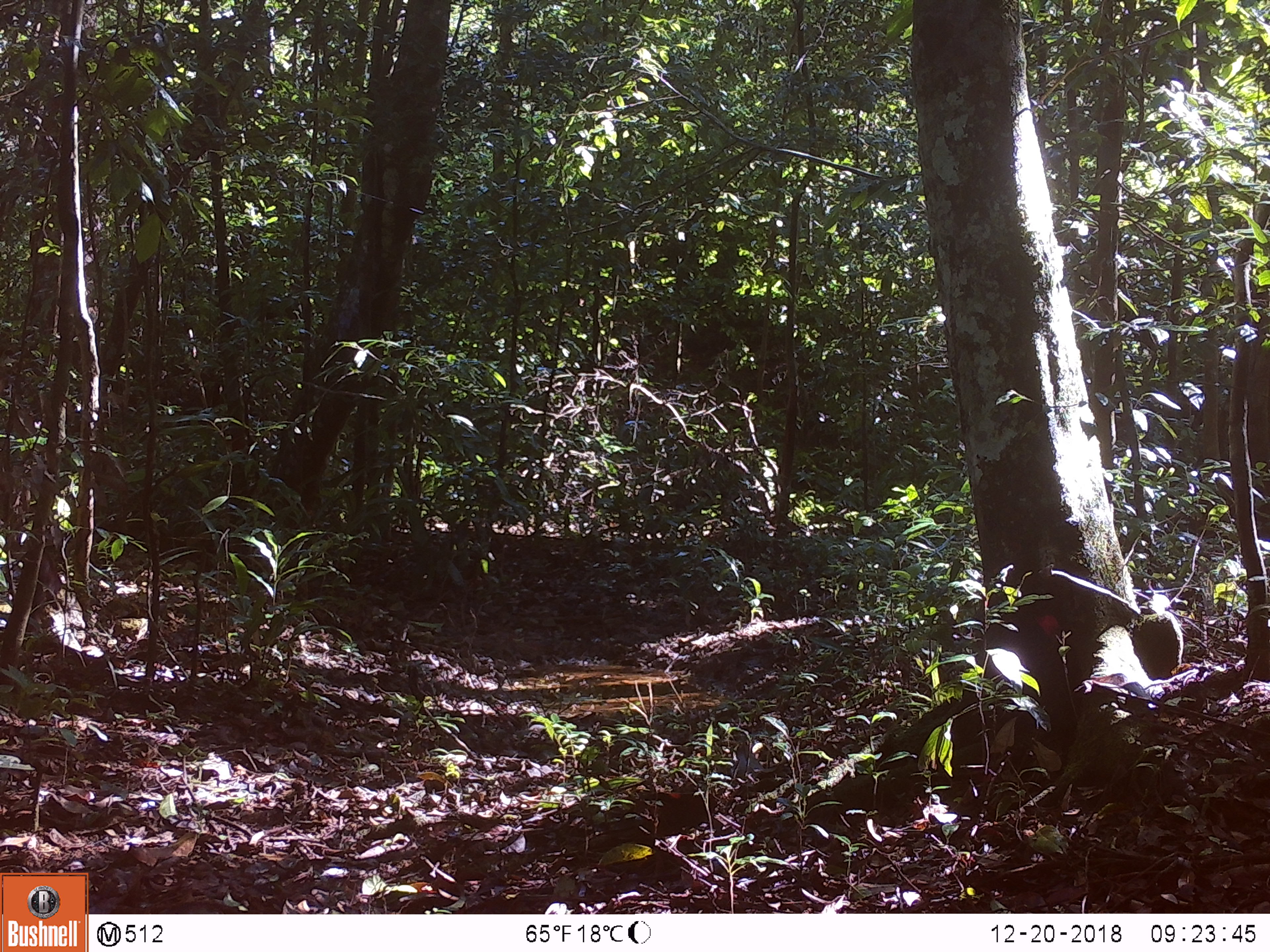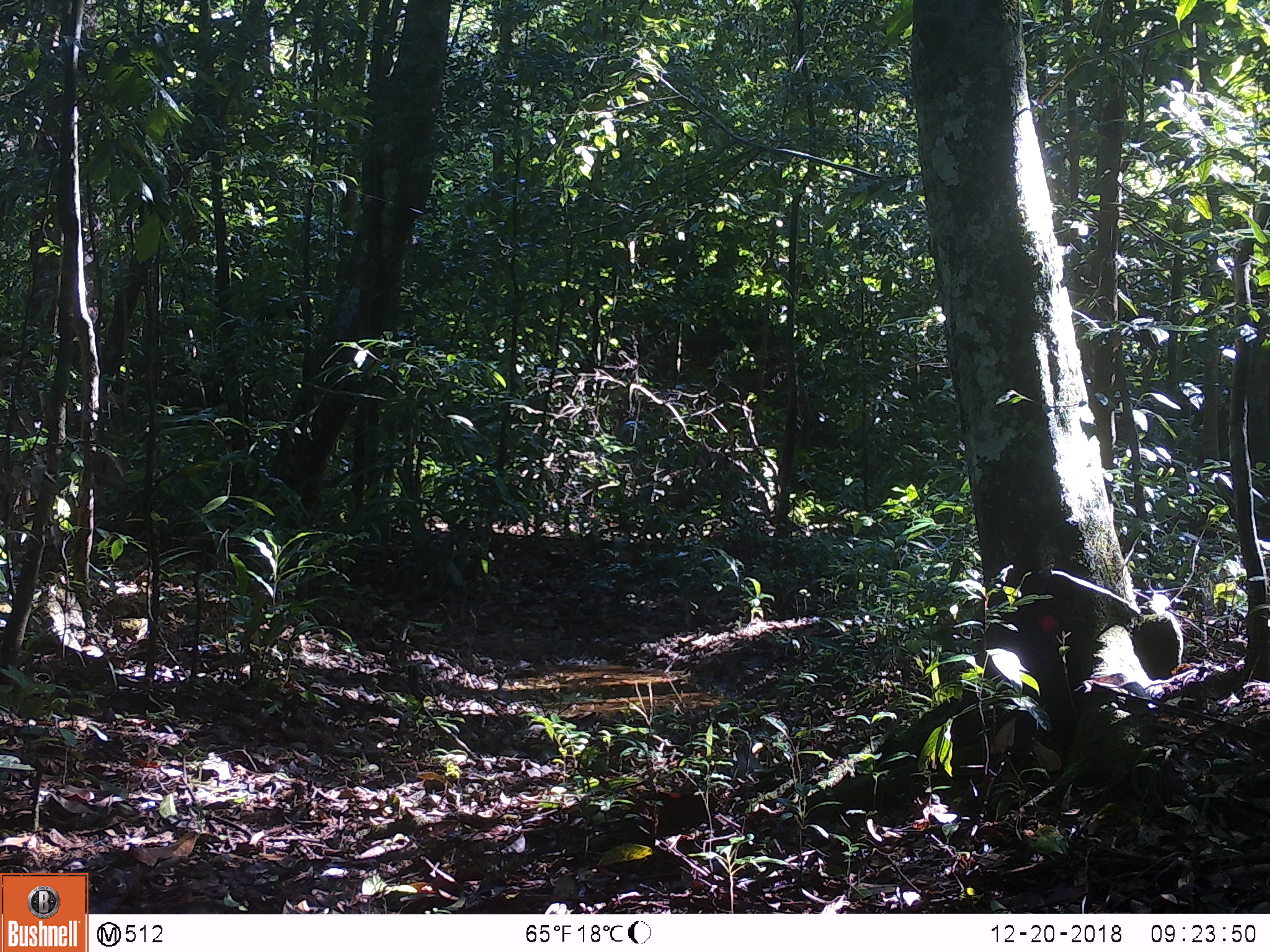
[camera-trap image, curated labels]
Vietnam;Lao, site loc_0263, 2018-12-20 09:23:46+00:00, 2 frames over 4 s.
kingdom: Animalia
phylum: Chordata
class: Mammalia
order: Carnivora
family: Mustelidae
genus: Martes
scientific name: Martes flavigula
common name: yellow-throated marten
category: yellow throated marten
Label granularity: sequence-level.